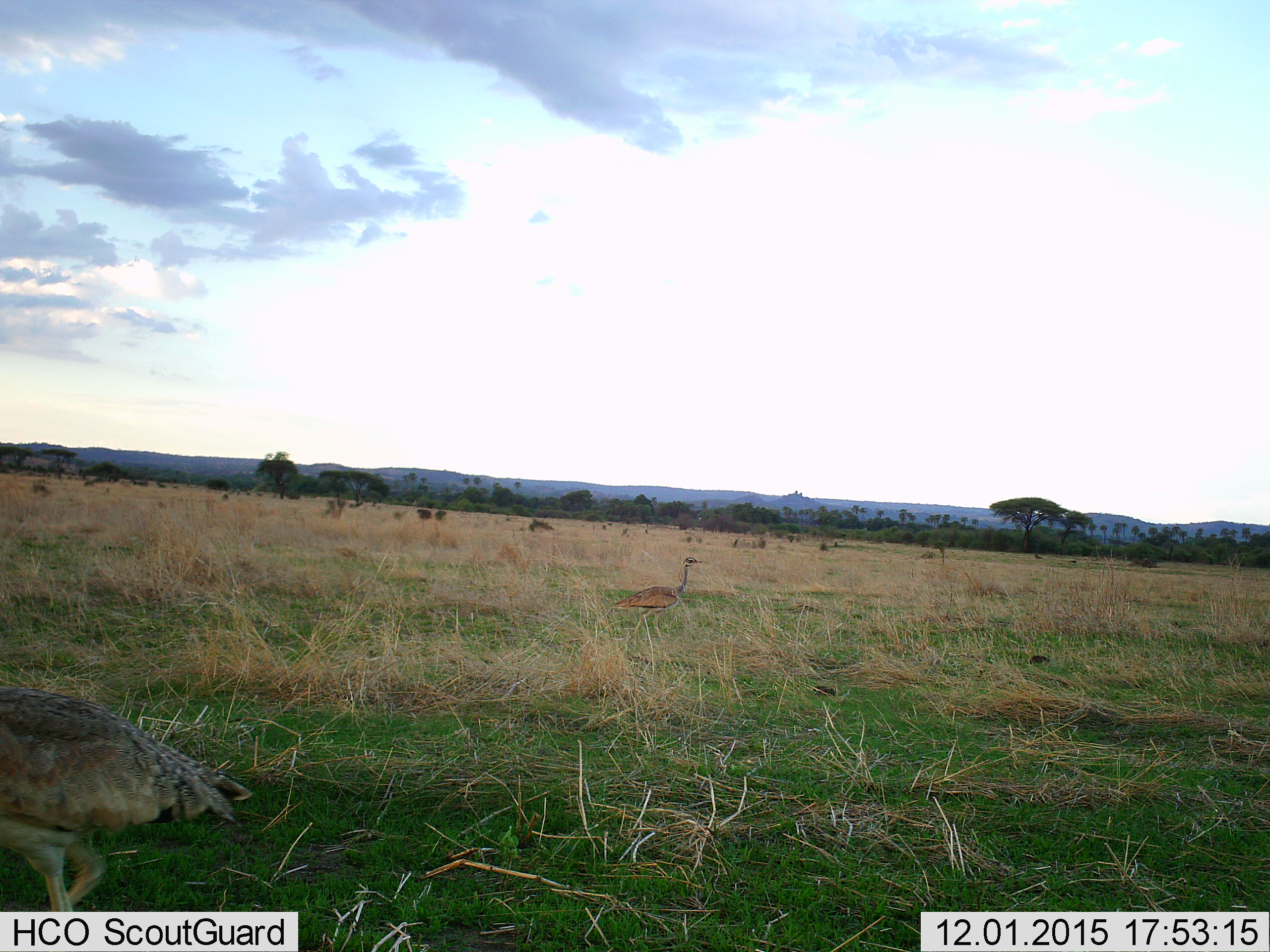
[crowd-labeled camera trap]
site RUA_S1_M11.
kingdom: Animalia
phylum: Chordata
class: Aves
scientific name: Aves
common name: bird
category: birdother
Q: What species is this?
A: Birdother (bird) (Aves).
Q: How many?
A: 2.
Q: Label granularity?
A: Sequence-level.